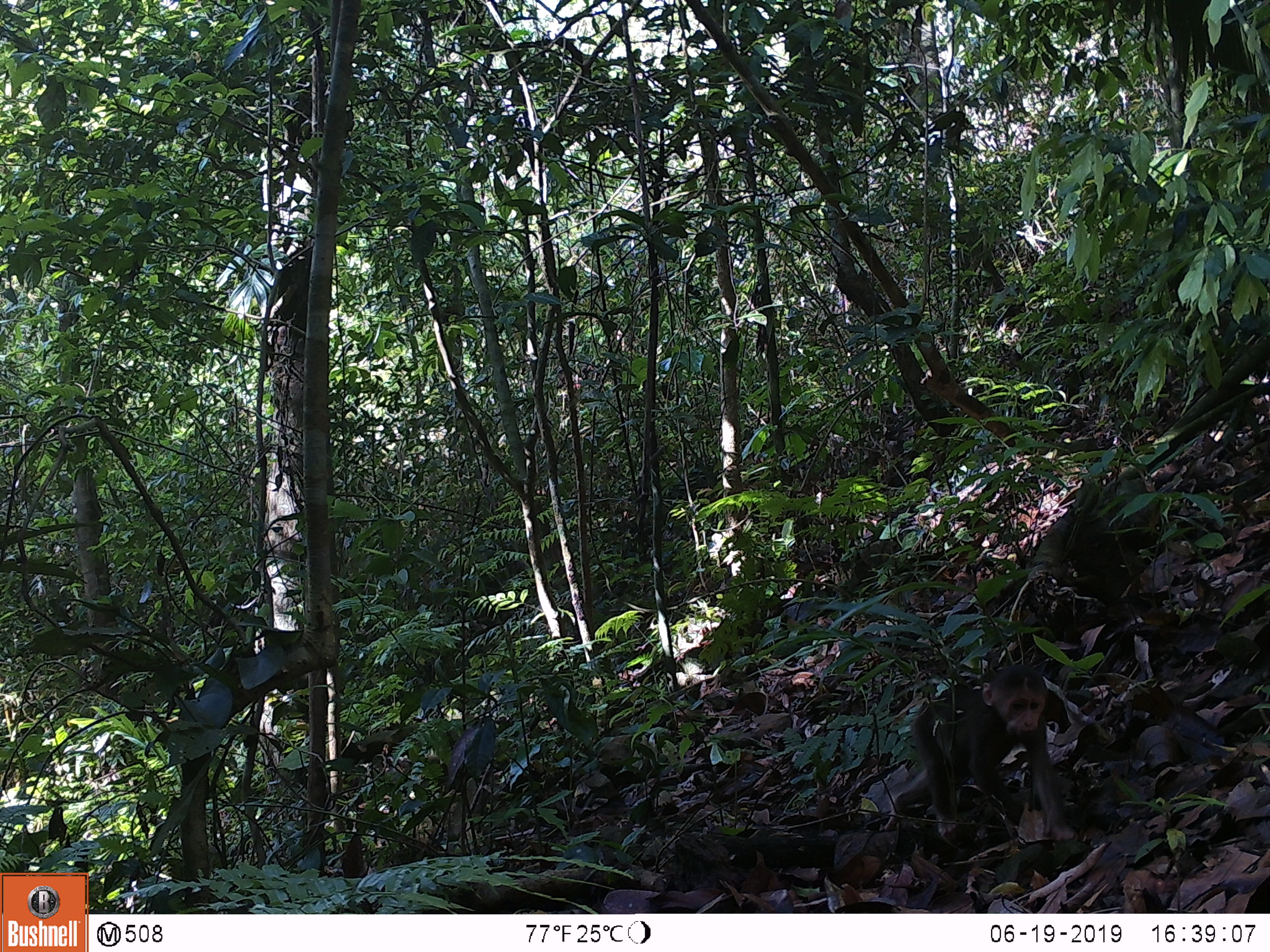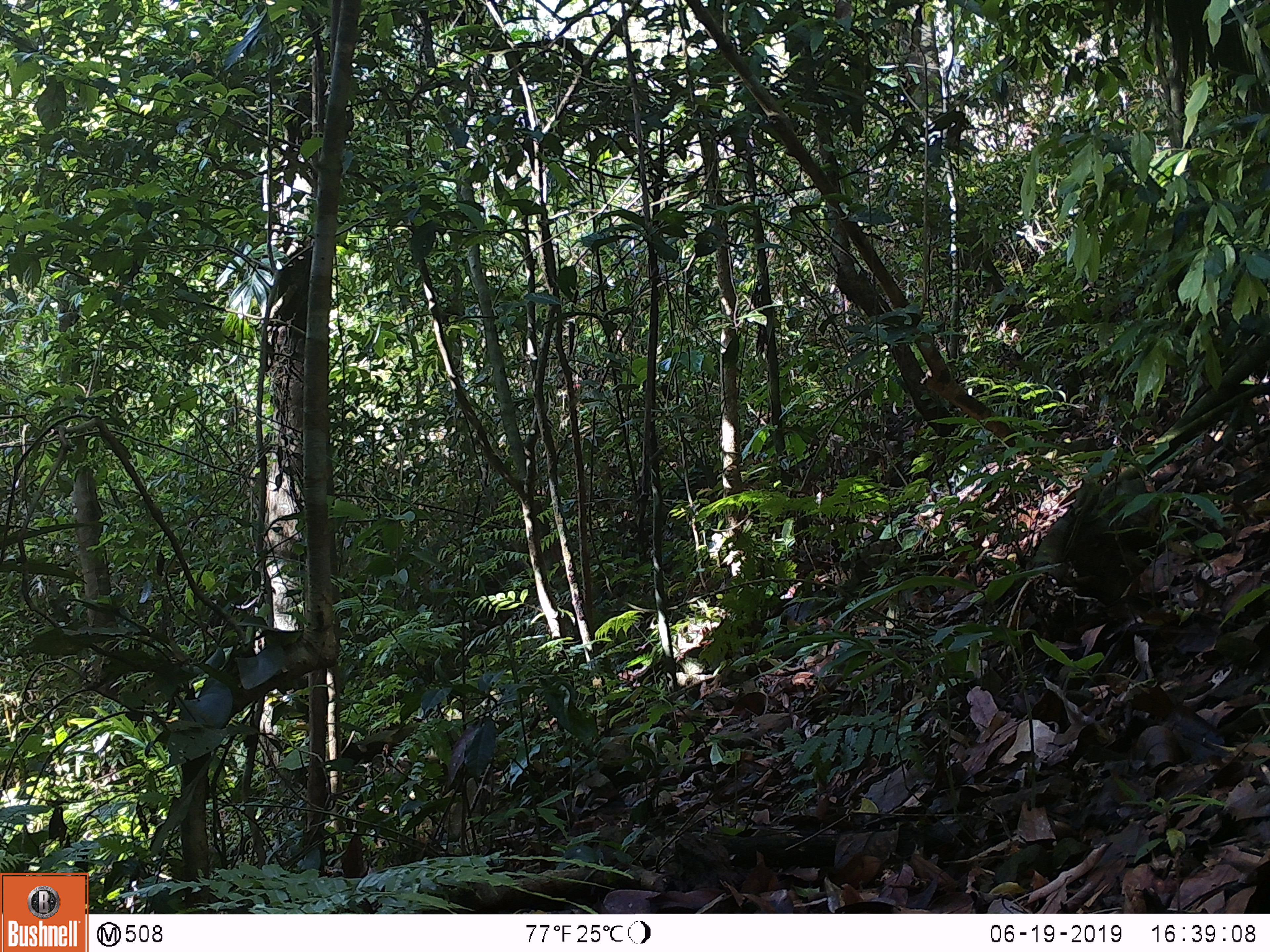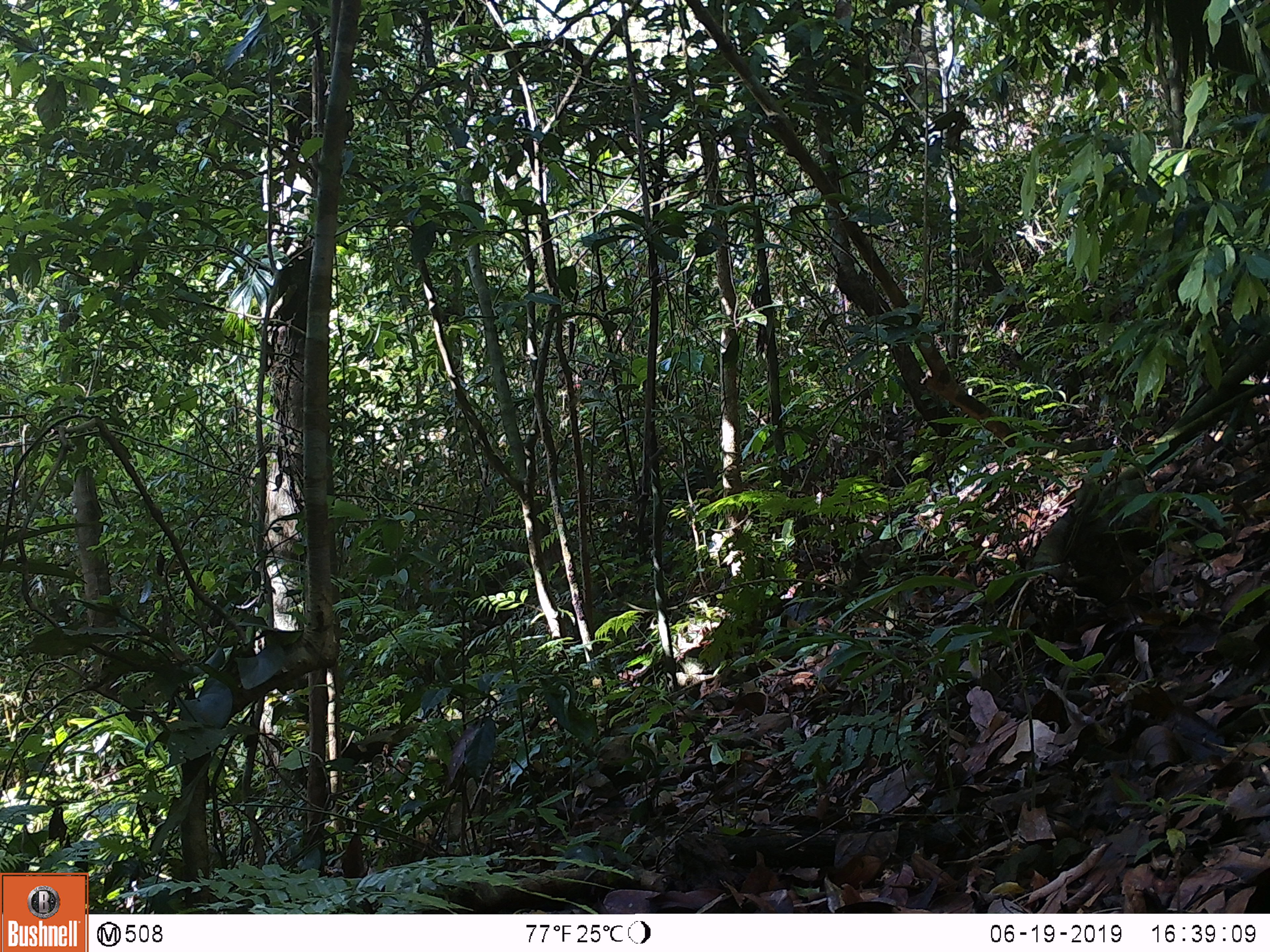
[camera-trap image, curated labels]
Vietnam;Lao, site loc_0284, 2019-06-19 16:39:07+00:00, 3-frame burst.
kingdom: Animalia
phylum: Chordata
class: Mammalia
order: Primates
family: Cercopithecidae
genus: Macaca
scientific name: Macaca arctoides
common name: stump-tailed macaque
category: stump tailed macaque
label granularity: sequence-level